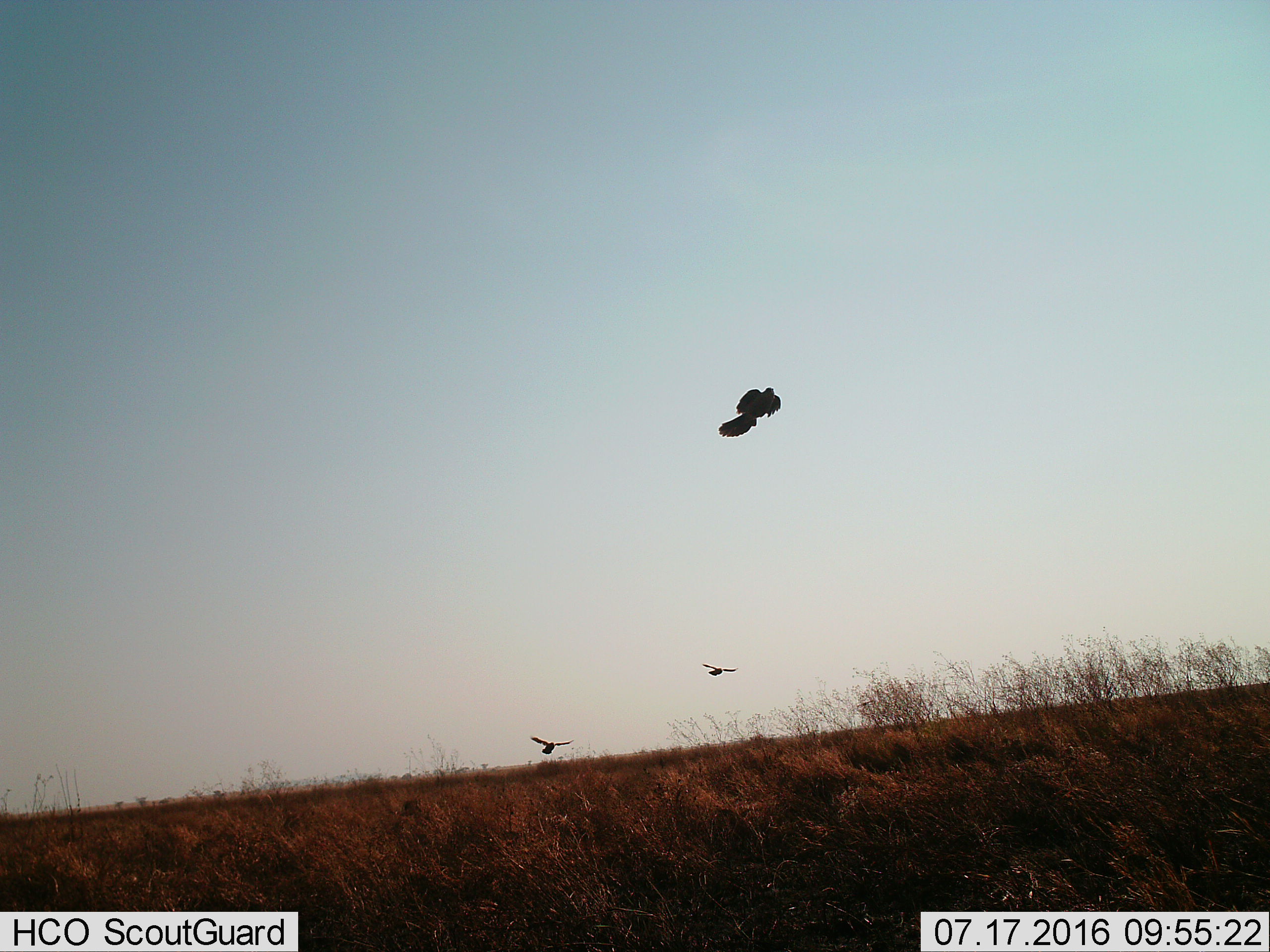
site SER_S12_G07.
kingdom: Animalia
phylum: Chordata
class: Aves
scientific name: Aves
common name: bird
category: birdother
Birdother (bird) (Aves), count 3. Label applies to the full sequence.